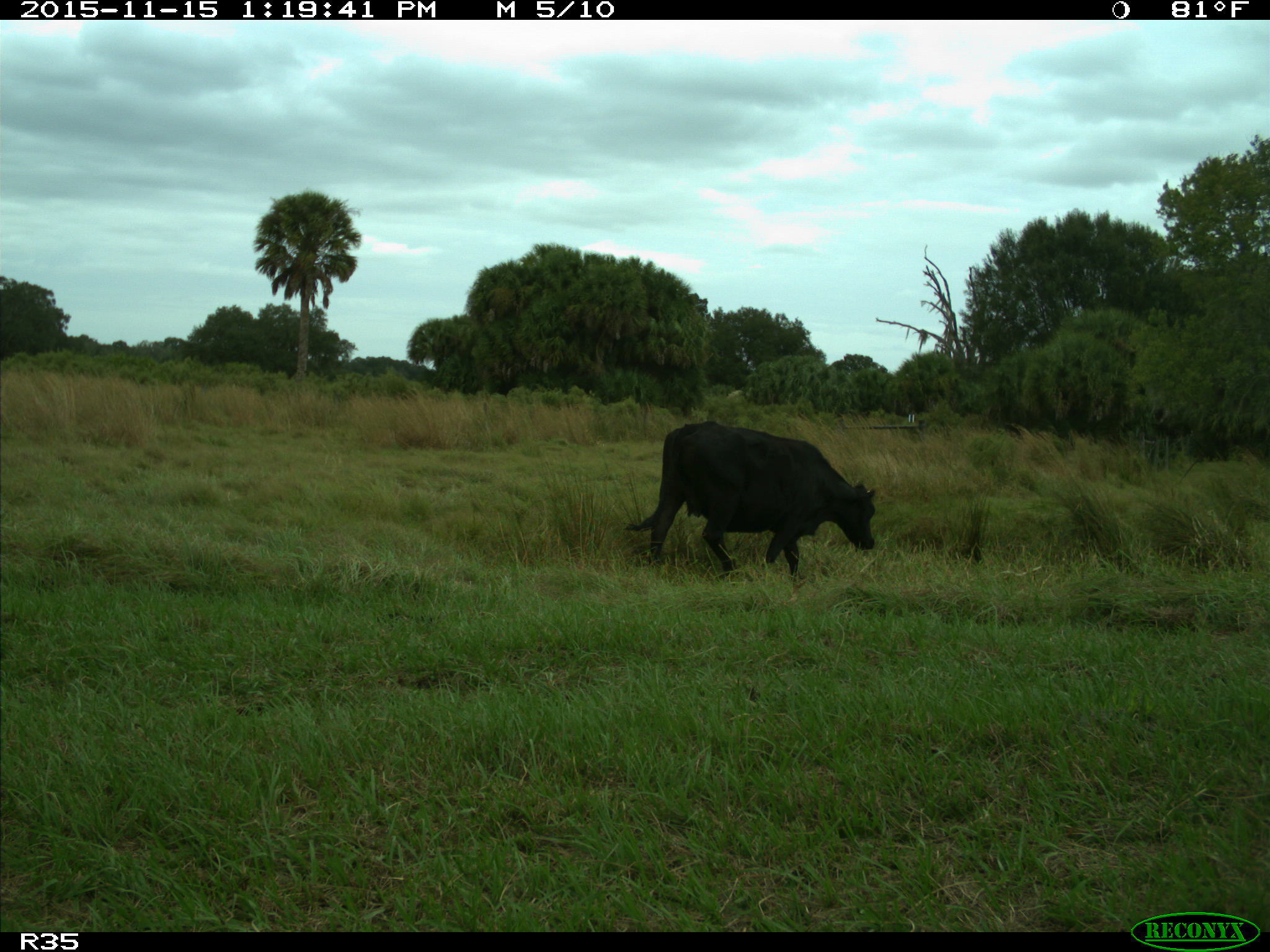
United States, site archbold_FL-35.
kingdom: Animalia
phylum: Chordata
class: Mammalia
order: Artiodactyla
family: Bovidae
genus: Bos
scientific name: Bos taurus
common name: domestic cow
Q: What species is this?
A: Bos taurus (domestic cow).